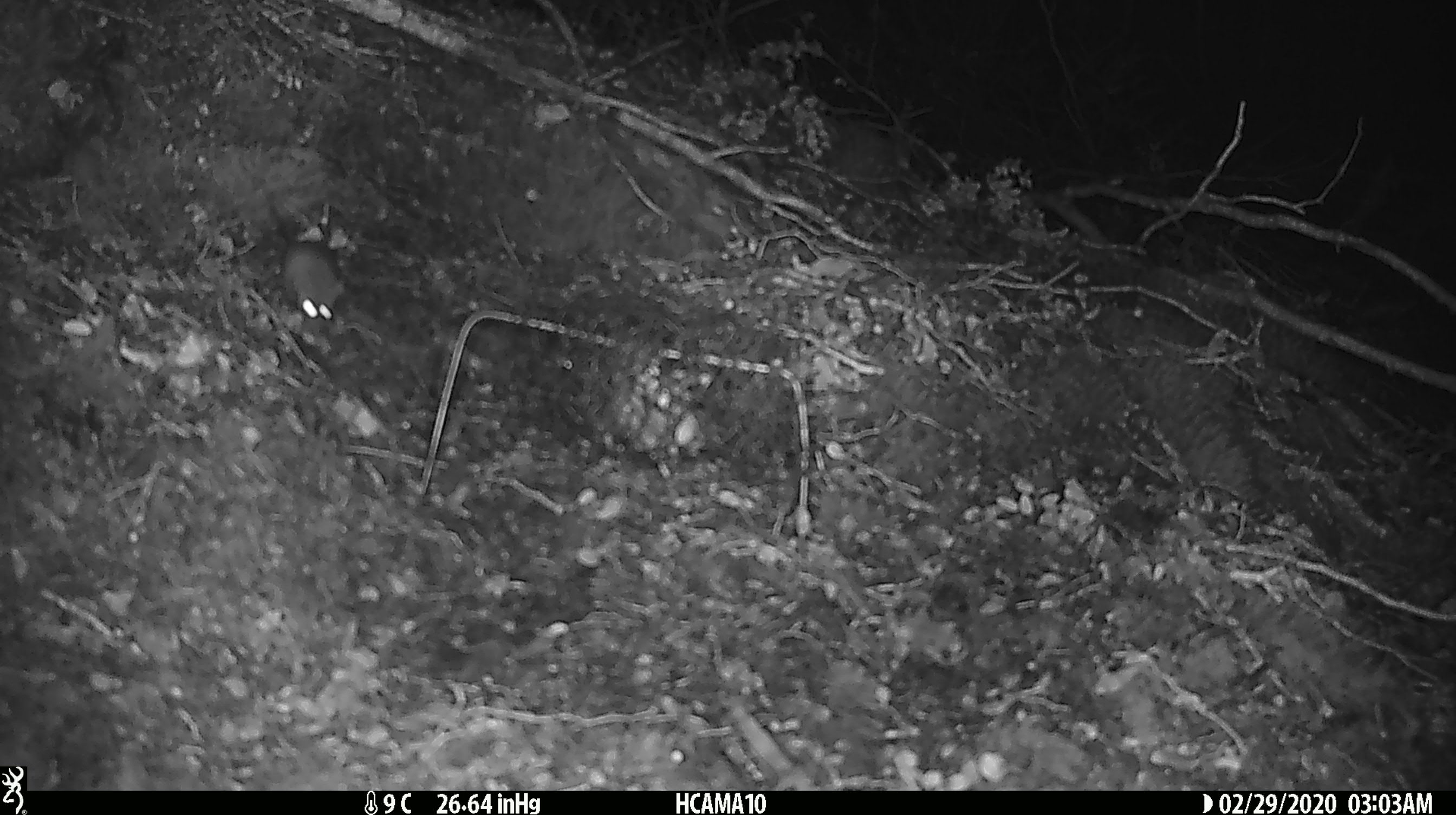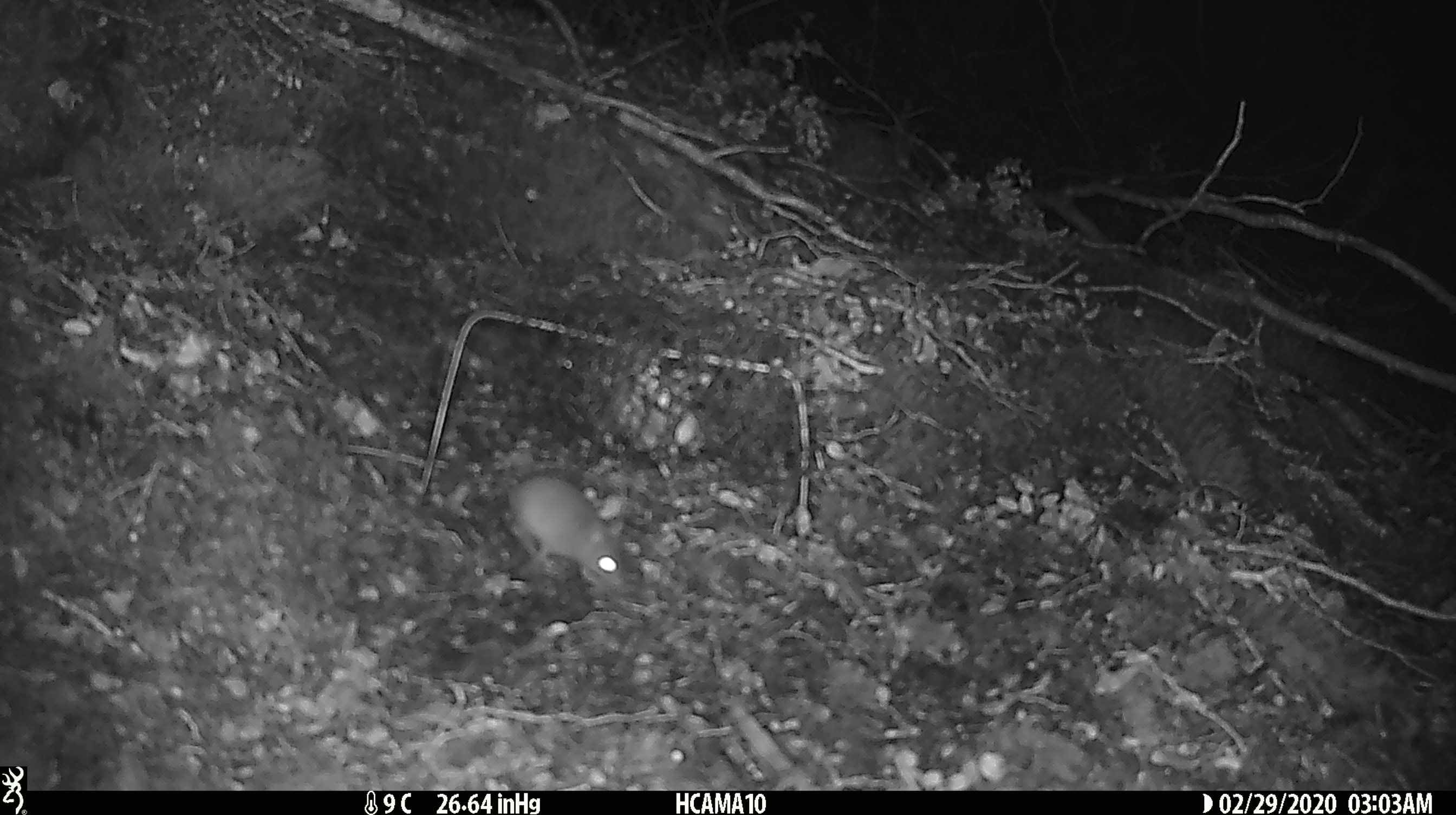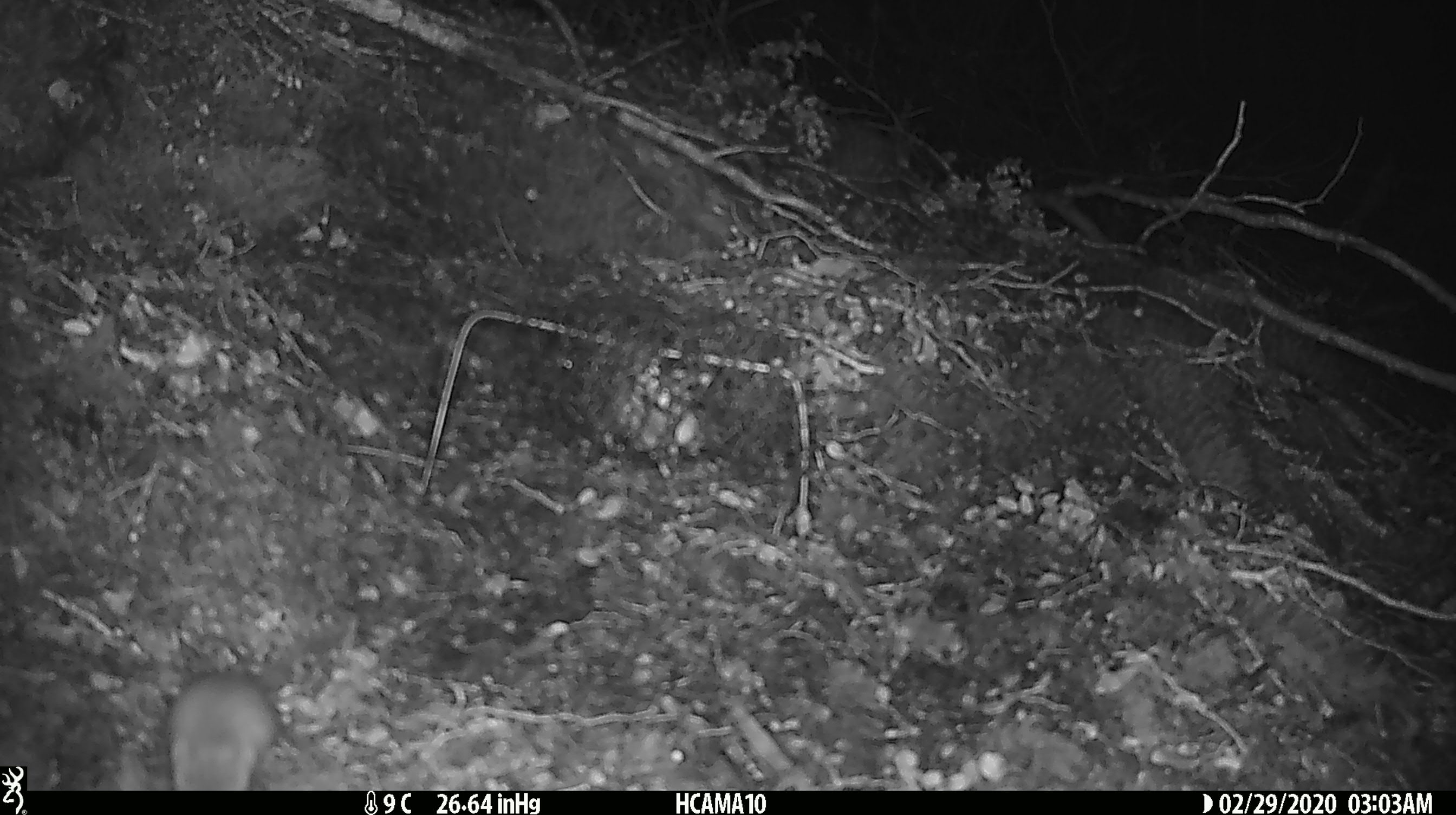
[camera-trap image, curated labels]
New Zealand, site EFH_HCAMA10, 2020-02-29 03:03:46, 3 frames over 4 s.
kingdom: Animalia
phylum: Chordata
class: Mammalia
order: Rodentia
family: Muridae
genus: Mus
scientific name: Mus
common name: mouse